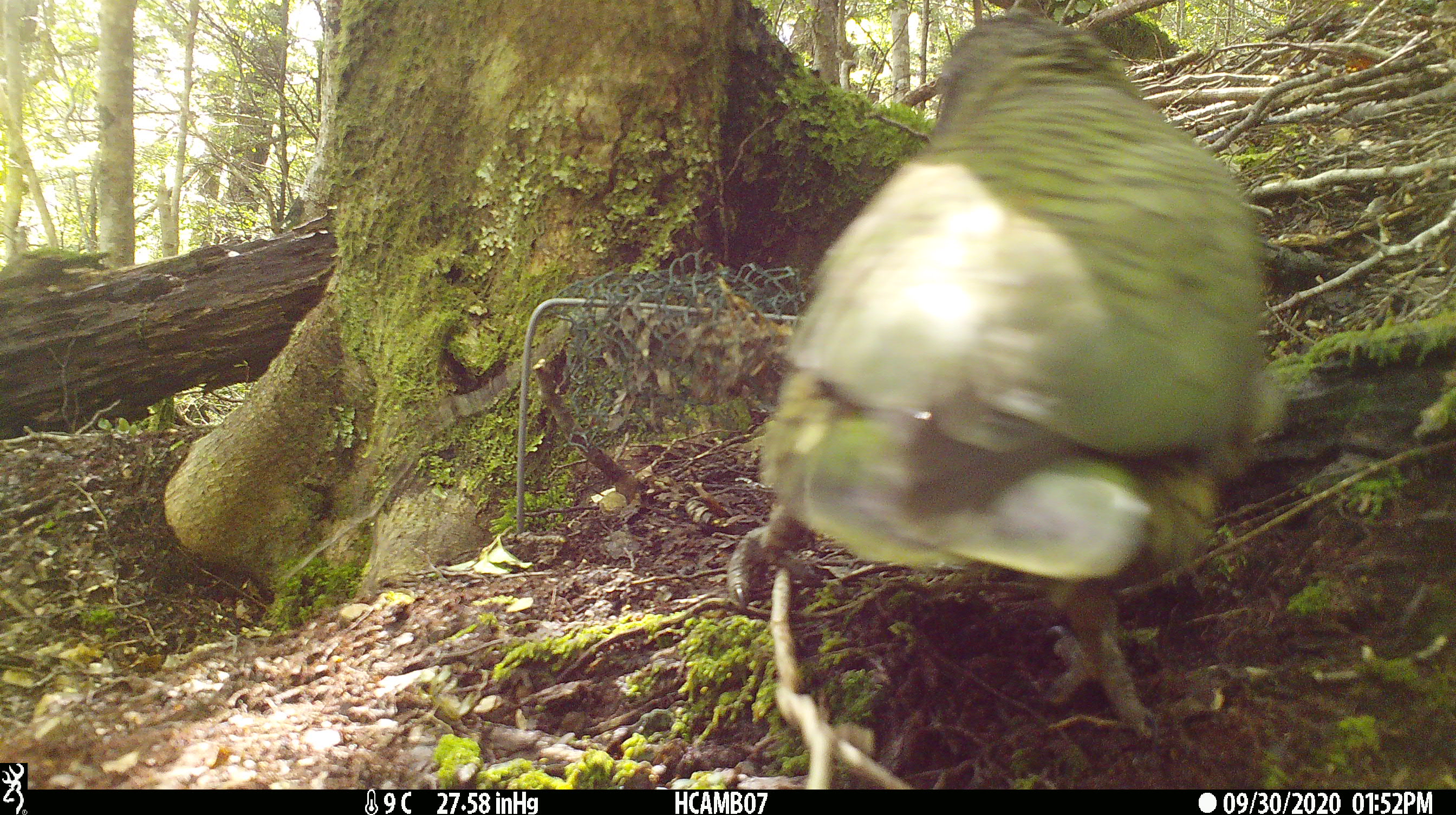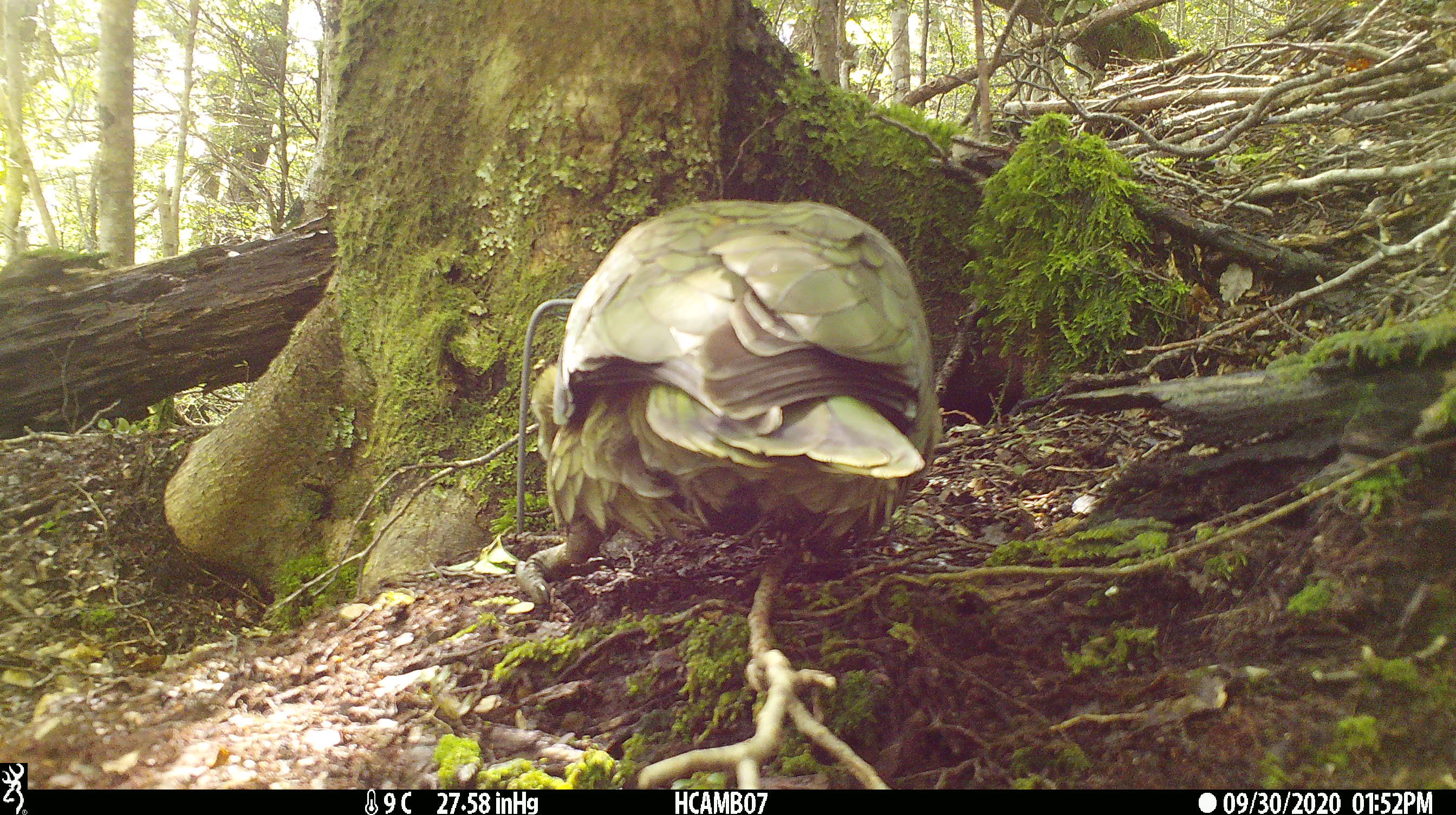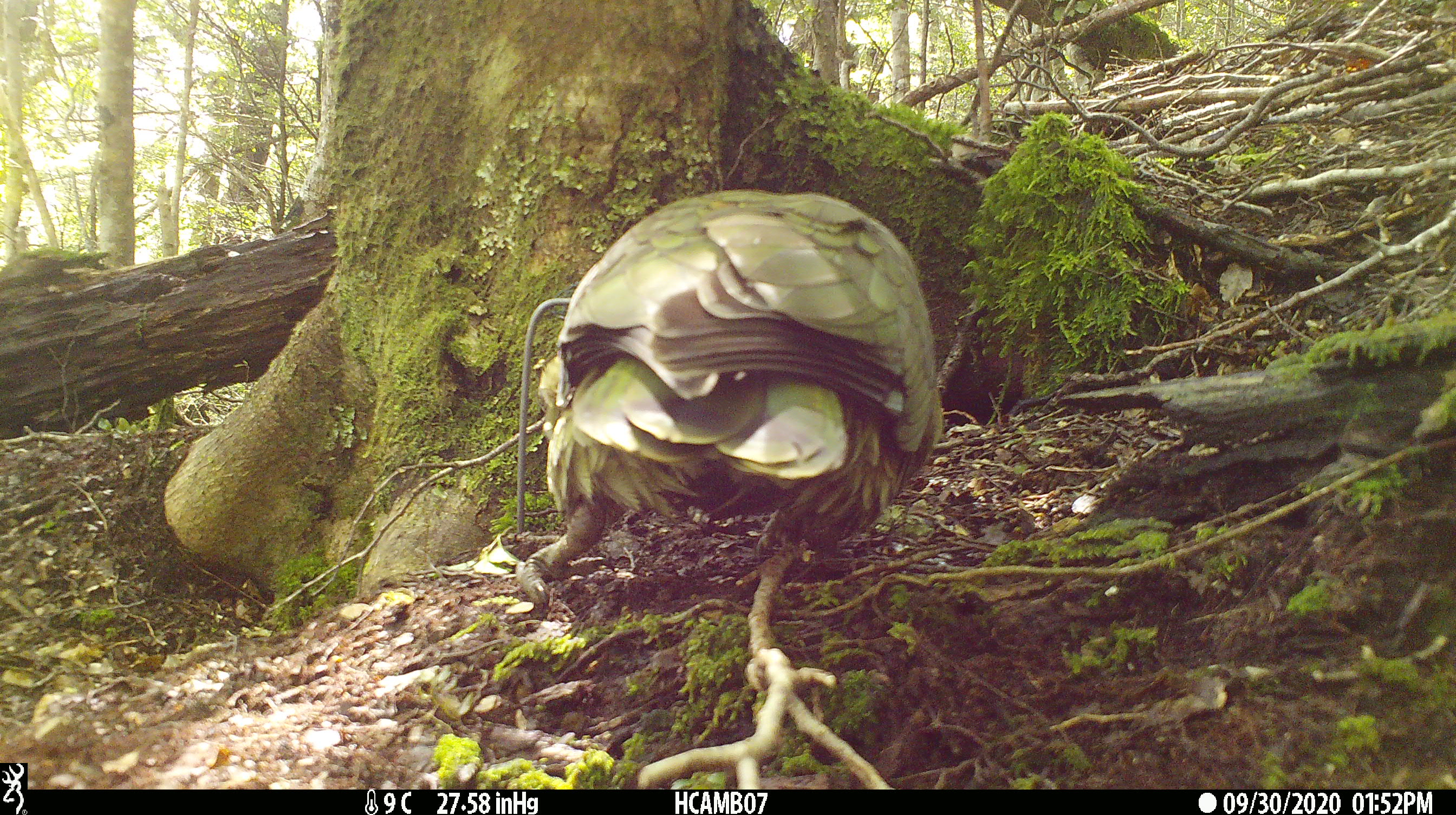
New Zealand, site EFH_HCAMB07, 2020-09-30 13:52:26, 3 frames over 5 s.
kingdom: Animalia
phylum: Chordata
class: Aves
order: Psittaciformes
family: Strigopidae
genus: Nestor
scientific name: Nestor notabilis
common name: kea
Kea (Nestor notabilis).